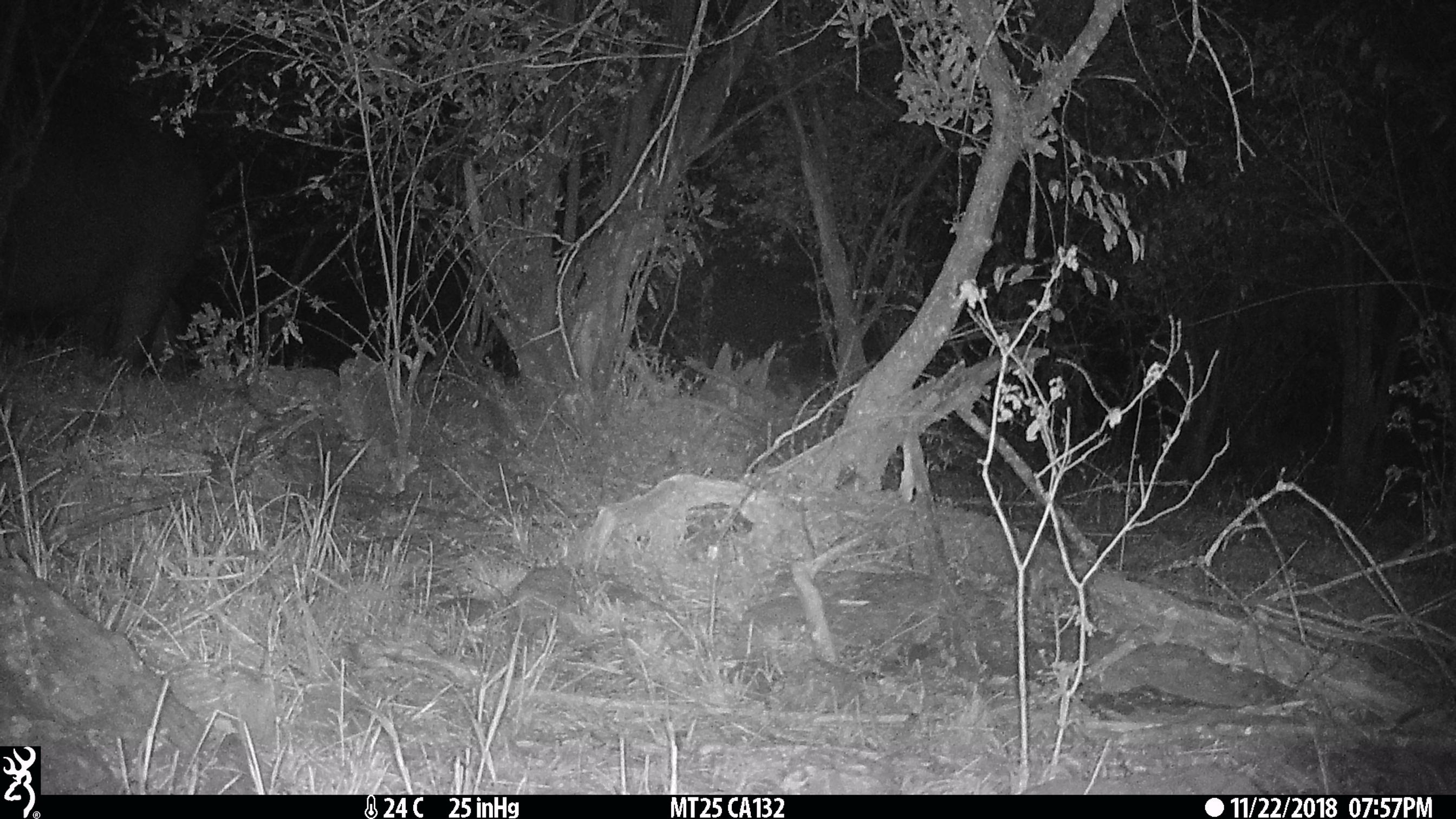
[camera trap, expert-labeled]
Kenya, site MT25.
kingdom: Animalia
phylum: Chordata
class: Mammalia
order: Artiodactyla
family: Hippopotamidae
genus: Hippopotamus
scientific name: Hippopotamus amphibius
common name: hippopotamus